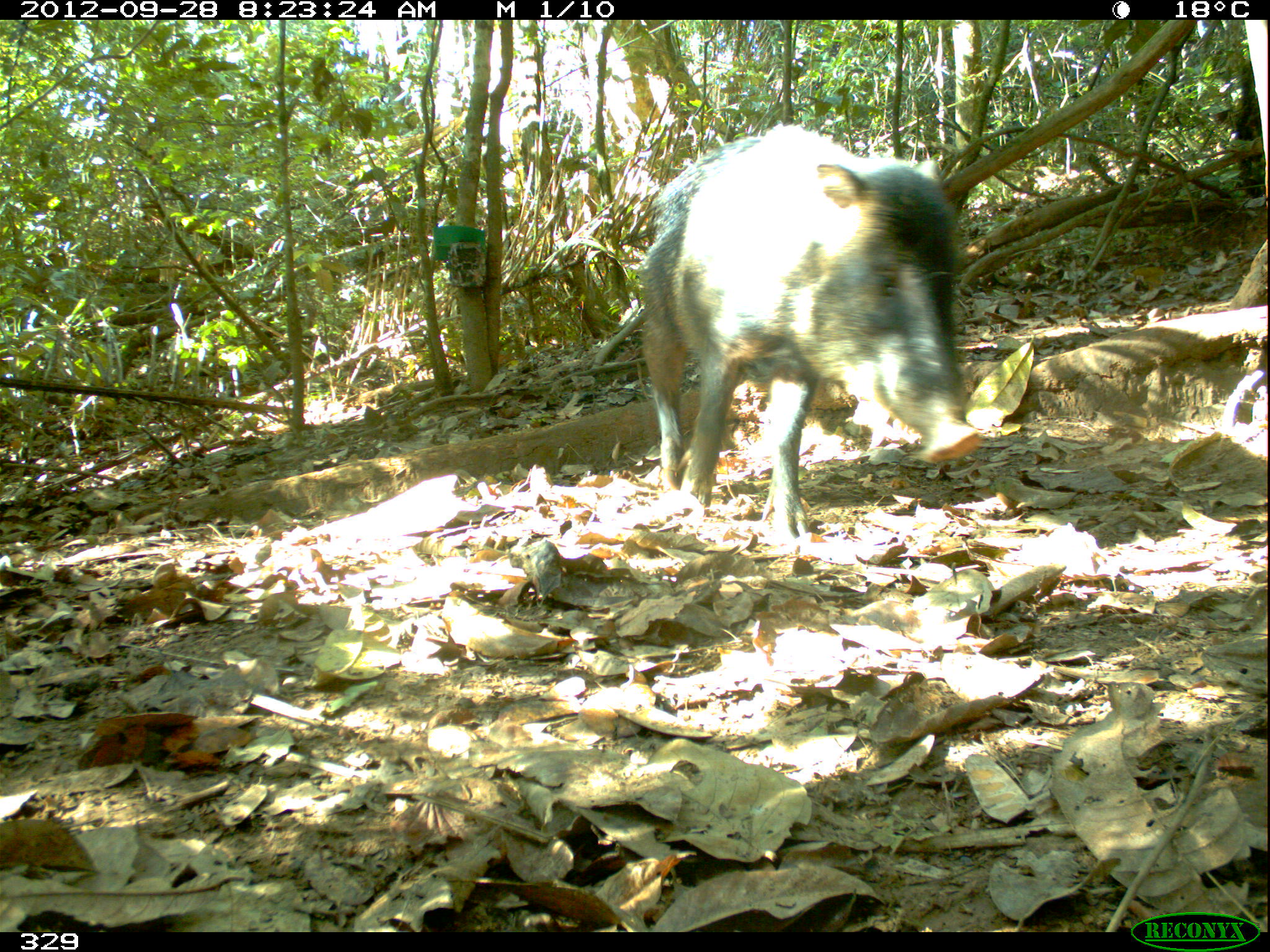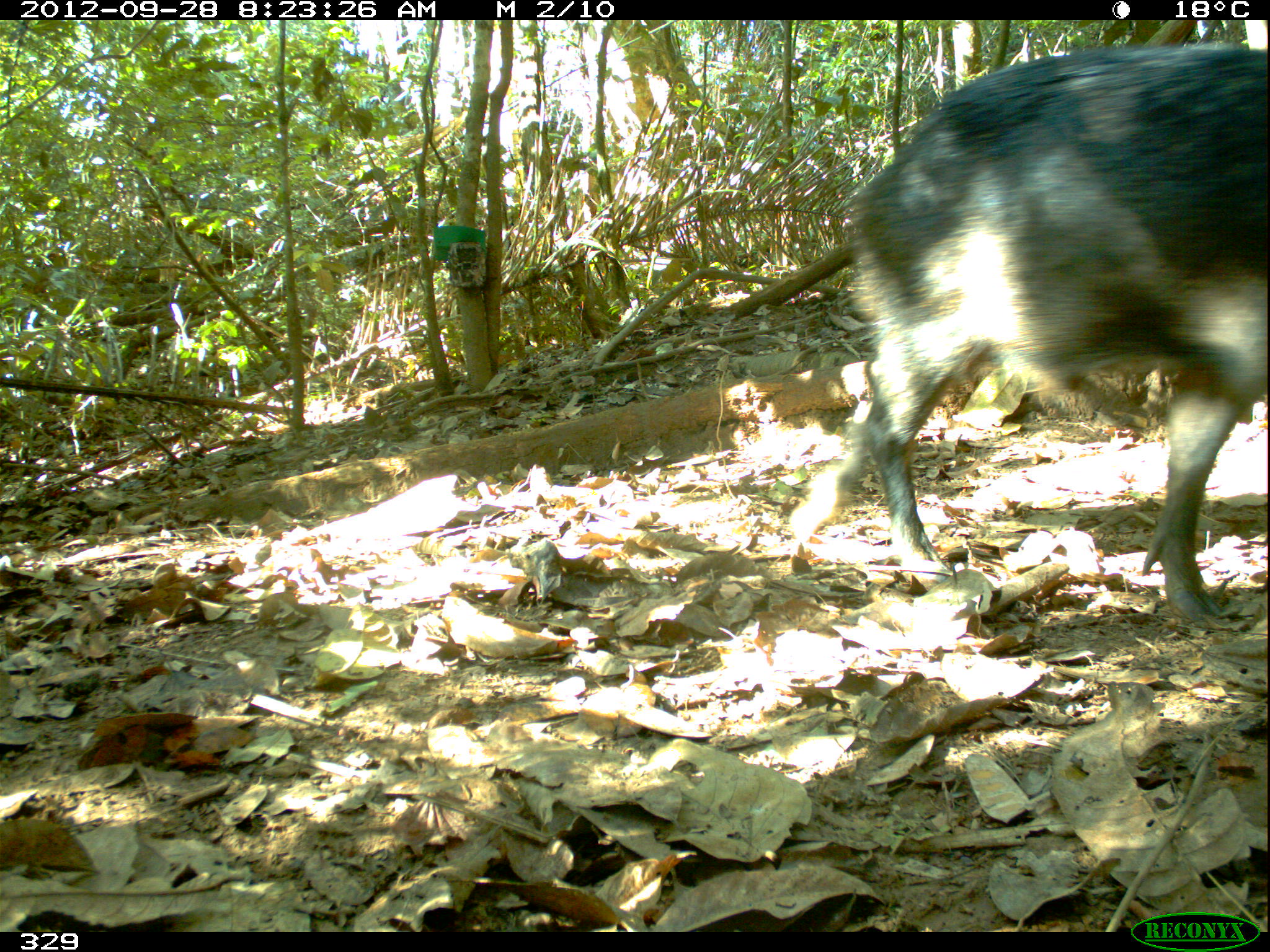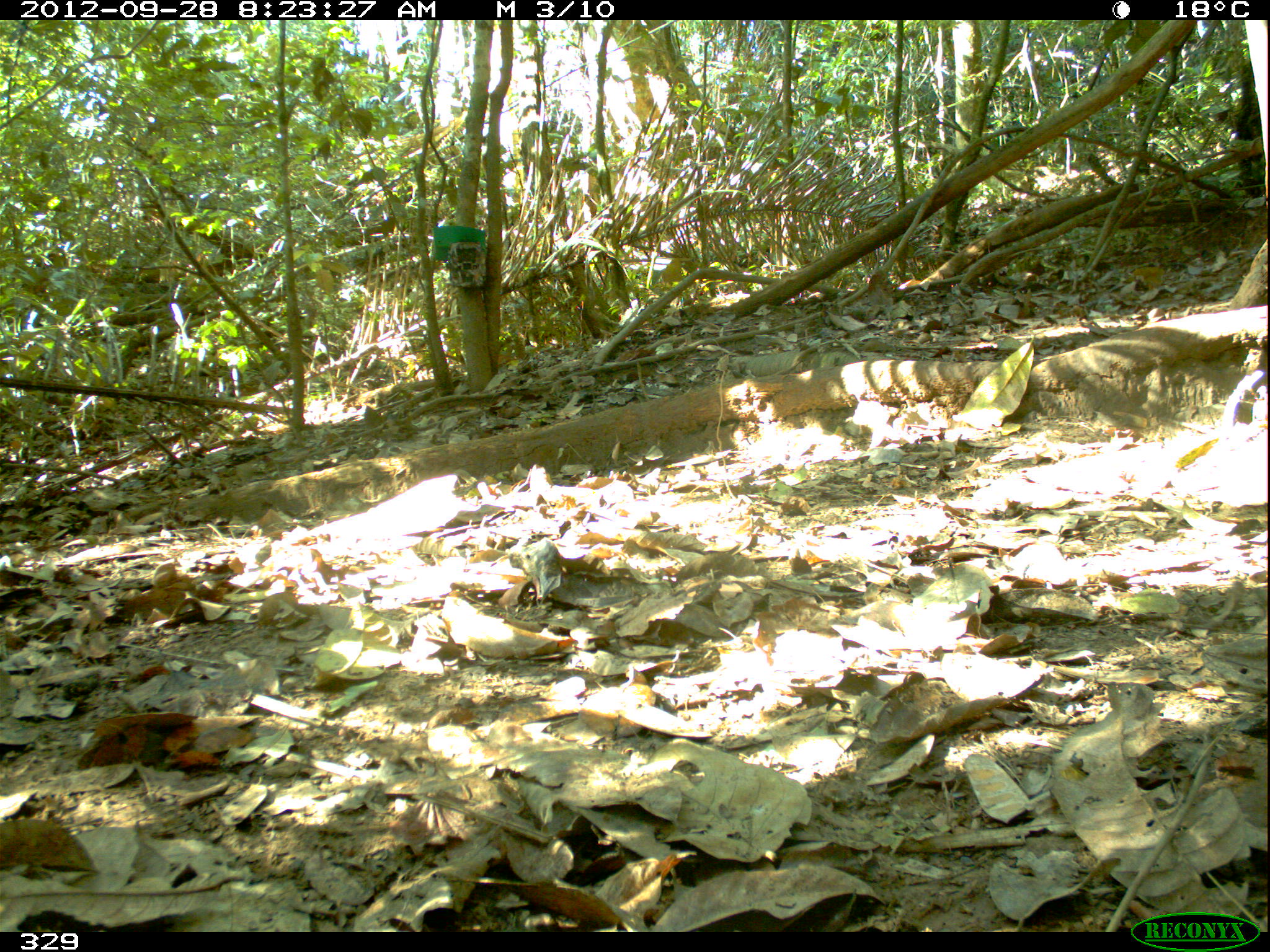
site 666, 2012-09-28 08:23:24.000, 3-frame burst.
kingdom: Animalia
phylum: Chordata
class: Mammalia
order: Artiodactyla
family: Tayassuidae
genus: Tayassu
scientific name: Tayassu pecari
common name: white-lipped peccary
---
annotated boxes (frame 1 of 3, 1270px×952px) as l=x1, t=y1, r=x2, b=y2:
tayassu pecari: l=636, t=126, r=979, b=558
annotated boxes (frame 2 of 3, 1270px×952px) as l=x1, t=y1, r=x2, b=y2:
tayassu pecari: l=848, t=47, r=1270, b=630